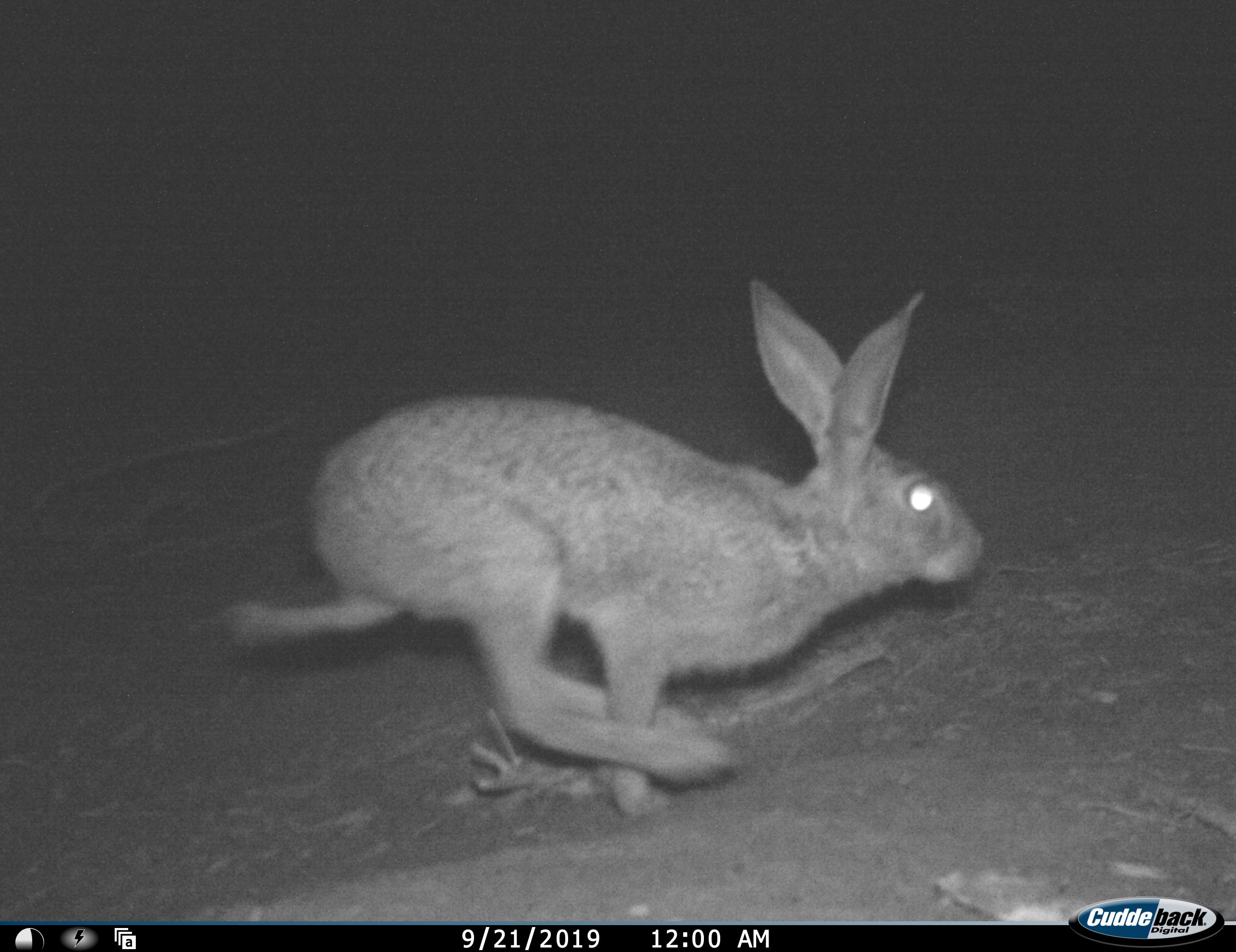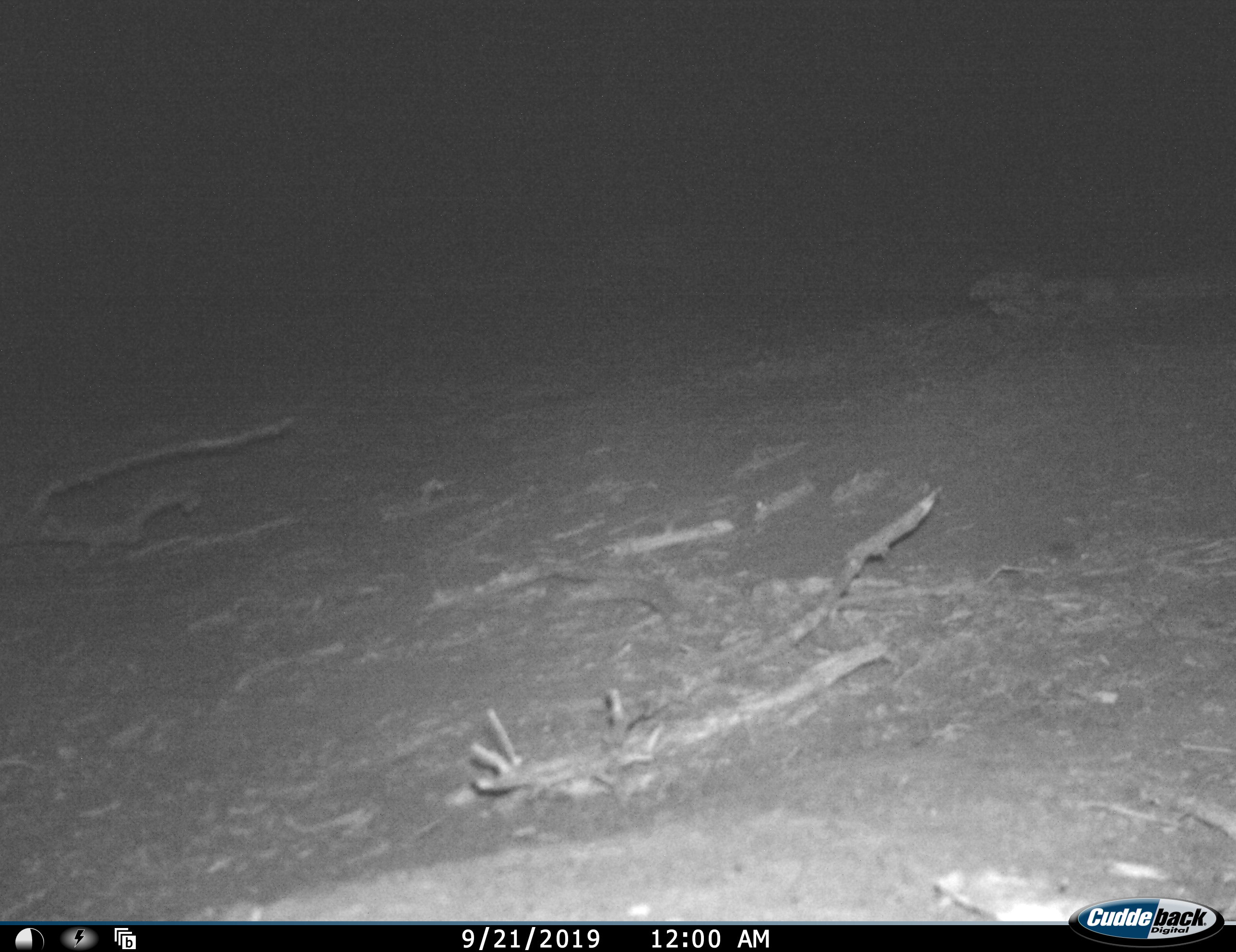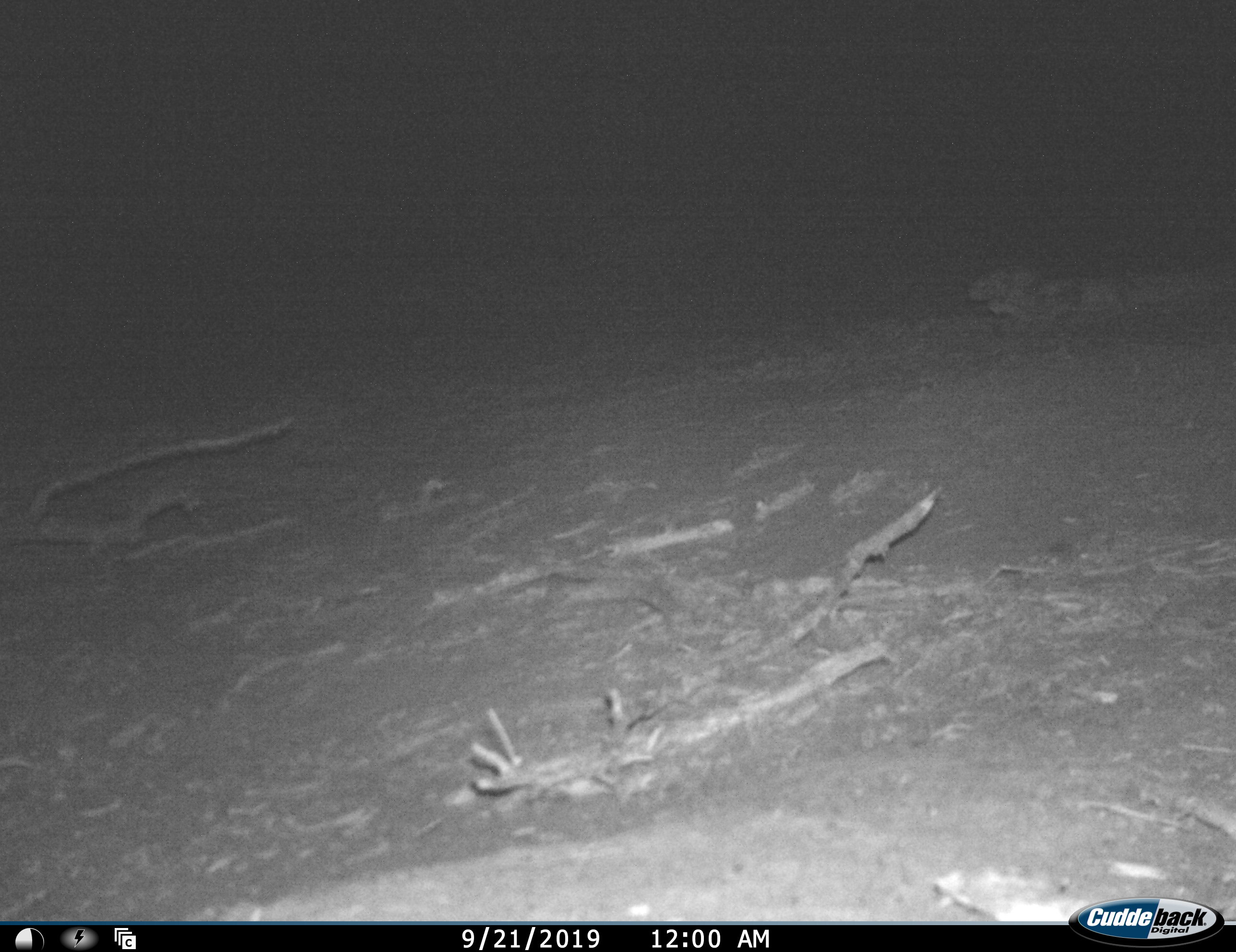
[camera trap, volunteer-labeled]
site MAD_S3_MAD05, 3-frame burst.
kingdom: Animalia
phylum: Chordata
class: Mammalia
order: Carnivora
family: Herpestidae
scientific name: Herpestidae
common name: mongoose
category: mongooseunknown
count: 1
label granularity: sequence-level